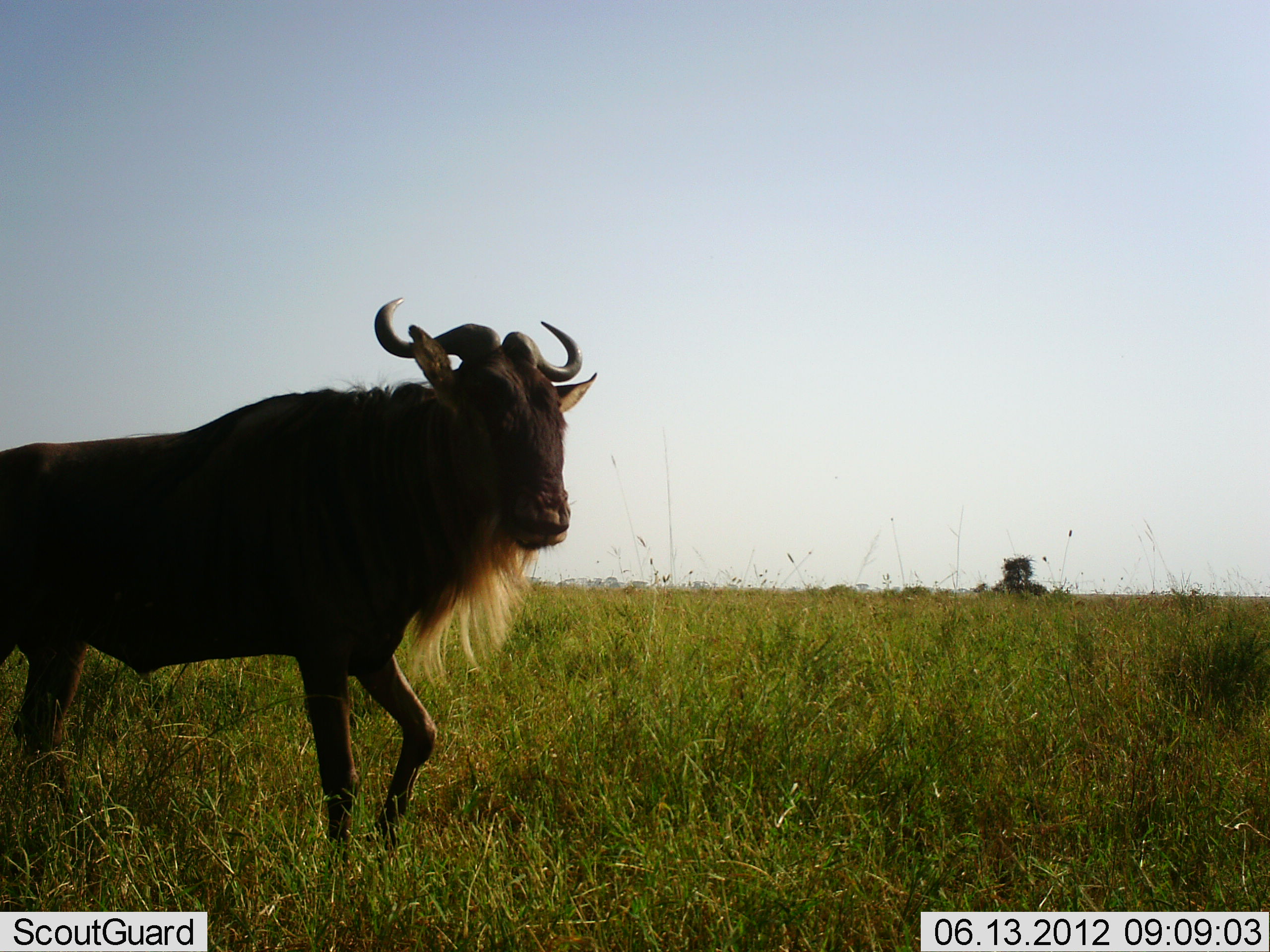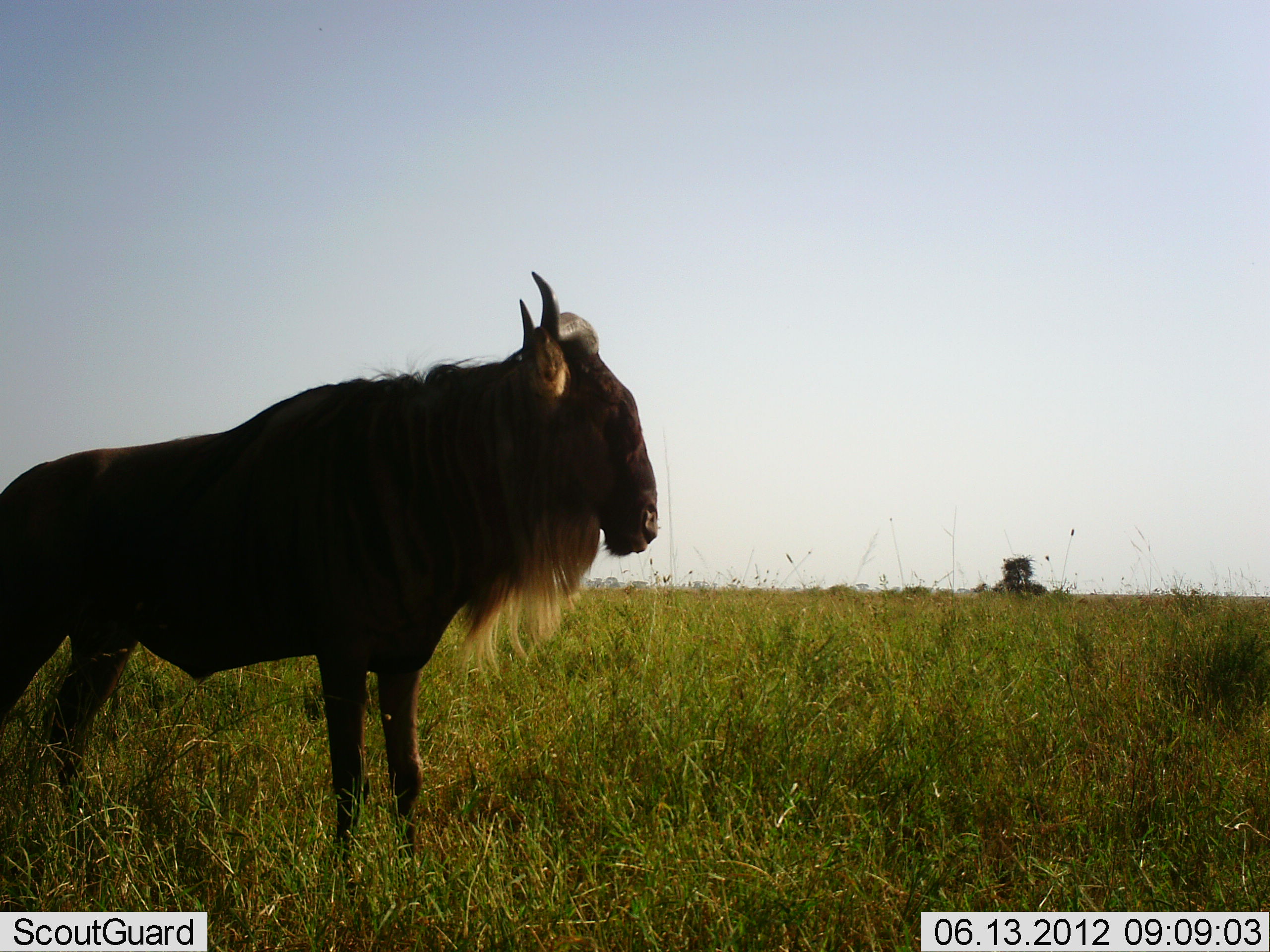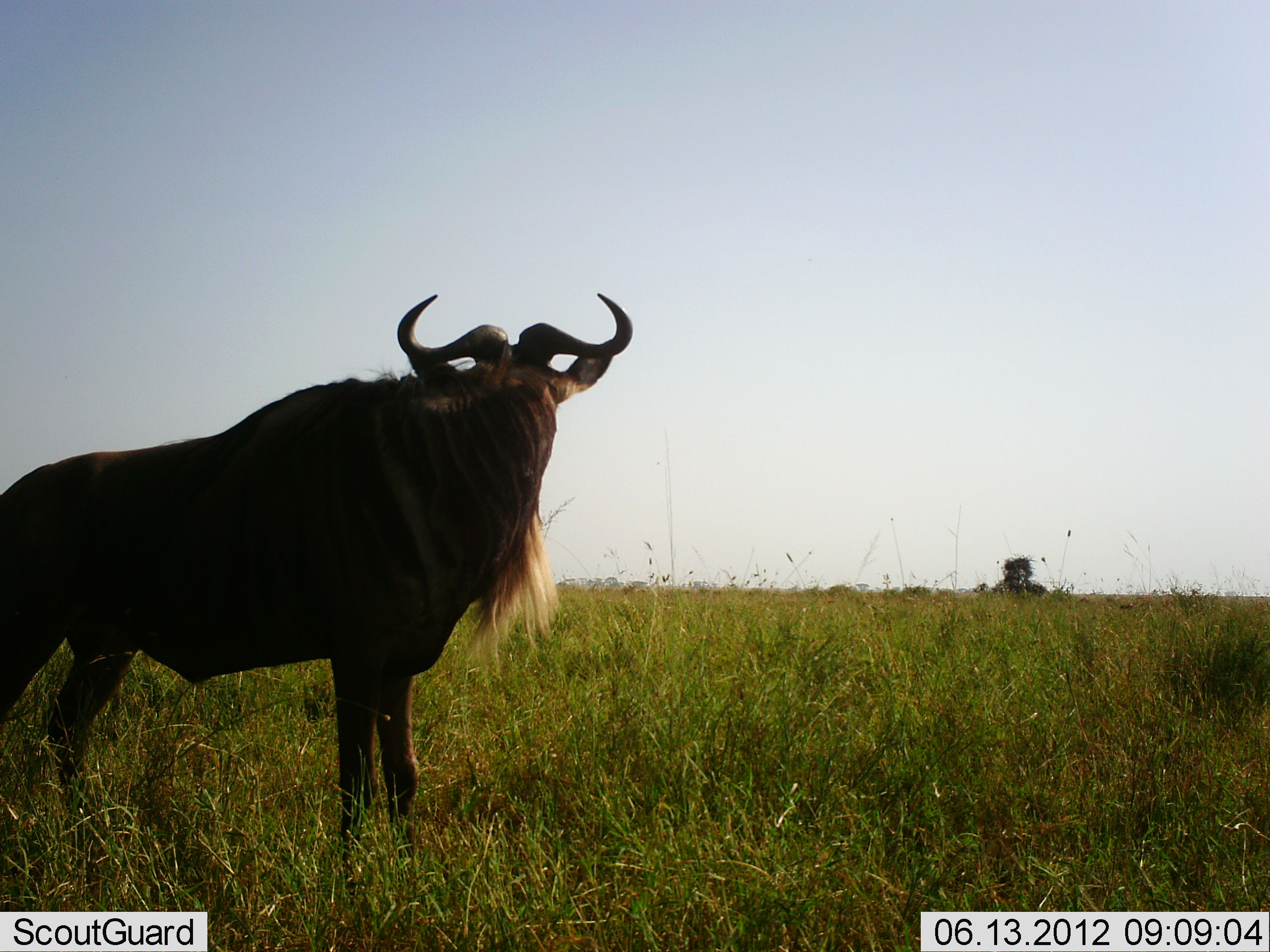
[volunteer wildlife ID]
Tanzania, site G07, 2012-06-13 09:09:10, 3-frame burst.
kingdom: Animalia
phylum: Chordata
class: Mammalia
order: Artiodactyla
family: Bovidae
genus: Connochaetes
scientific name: Connochaetes taurinus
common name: blue wildebeest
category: wildebeest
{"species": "wildebeest (blue wildebeest) (Connochaetes taurinus)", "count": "1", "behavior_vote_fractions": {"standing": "90%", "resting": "0%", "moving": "20%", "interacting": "0%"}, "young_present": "0%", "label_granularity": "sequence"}